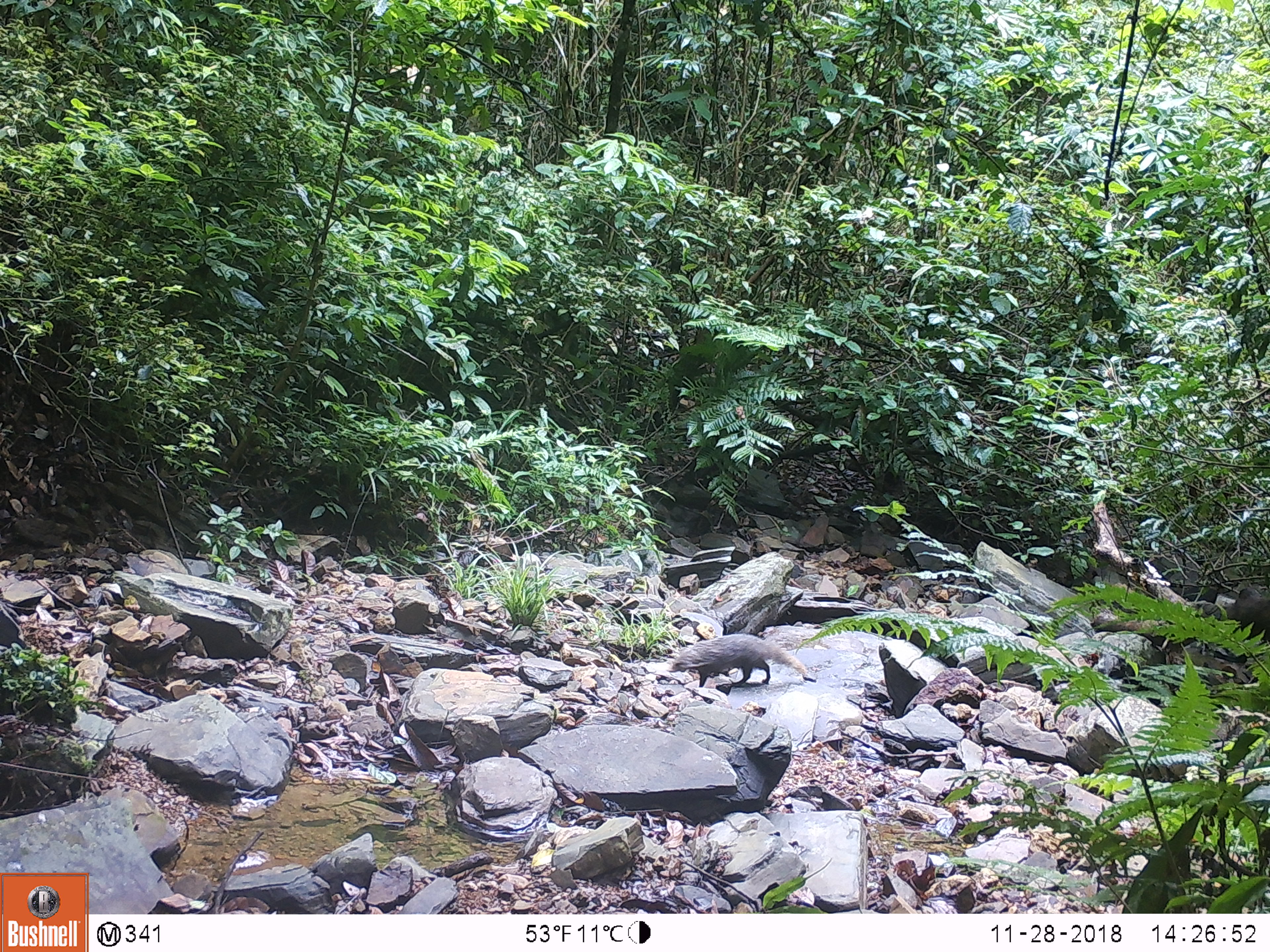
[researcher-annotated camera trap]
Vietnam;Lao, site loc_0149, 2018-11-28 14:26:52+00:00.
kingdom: Animalia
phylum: Chordata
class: Mammalia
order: Carnivora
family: Herpestidae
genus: Urva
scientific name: Urva urva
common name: crab-eating mongoose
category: crab eating mongoose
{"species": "crab eating mongoose (crab-eating mongoose) (Urva urva)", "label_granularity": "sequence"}